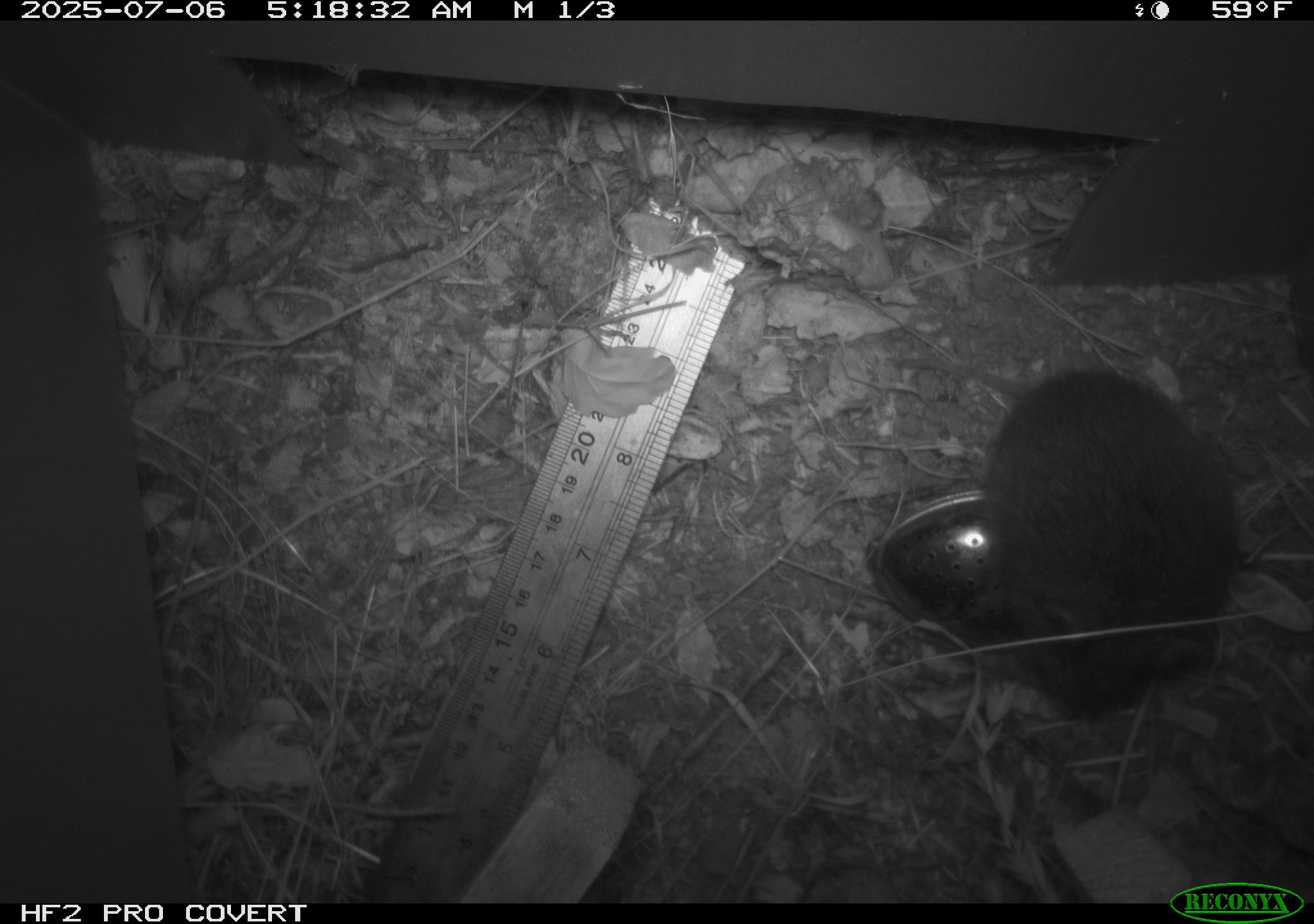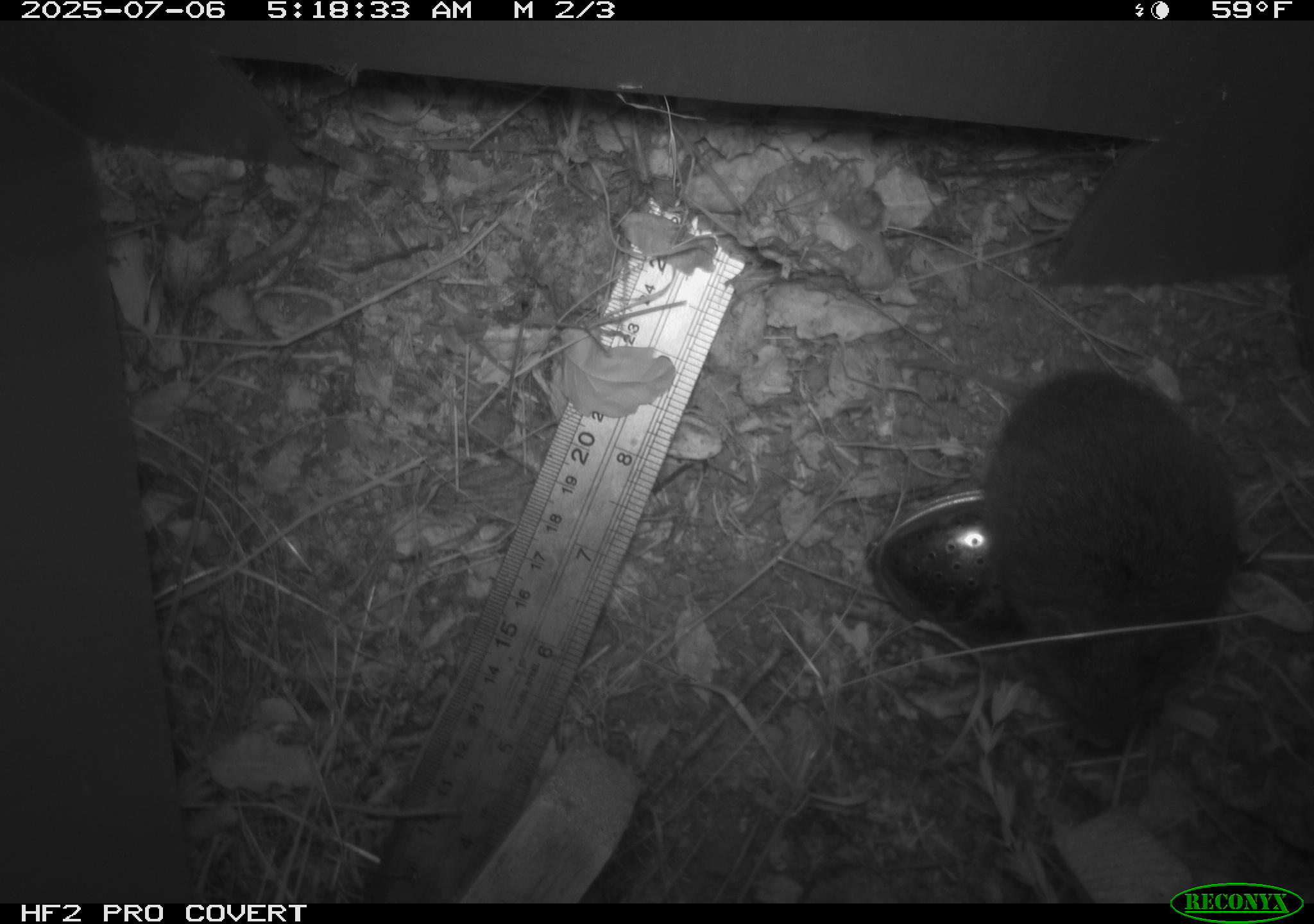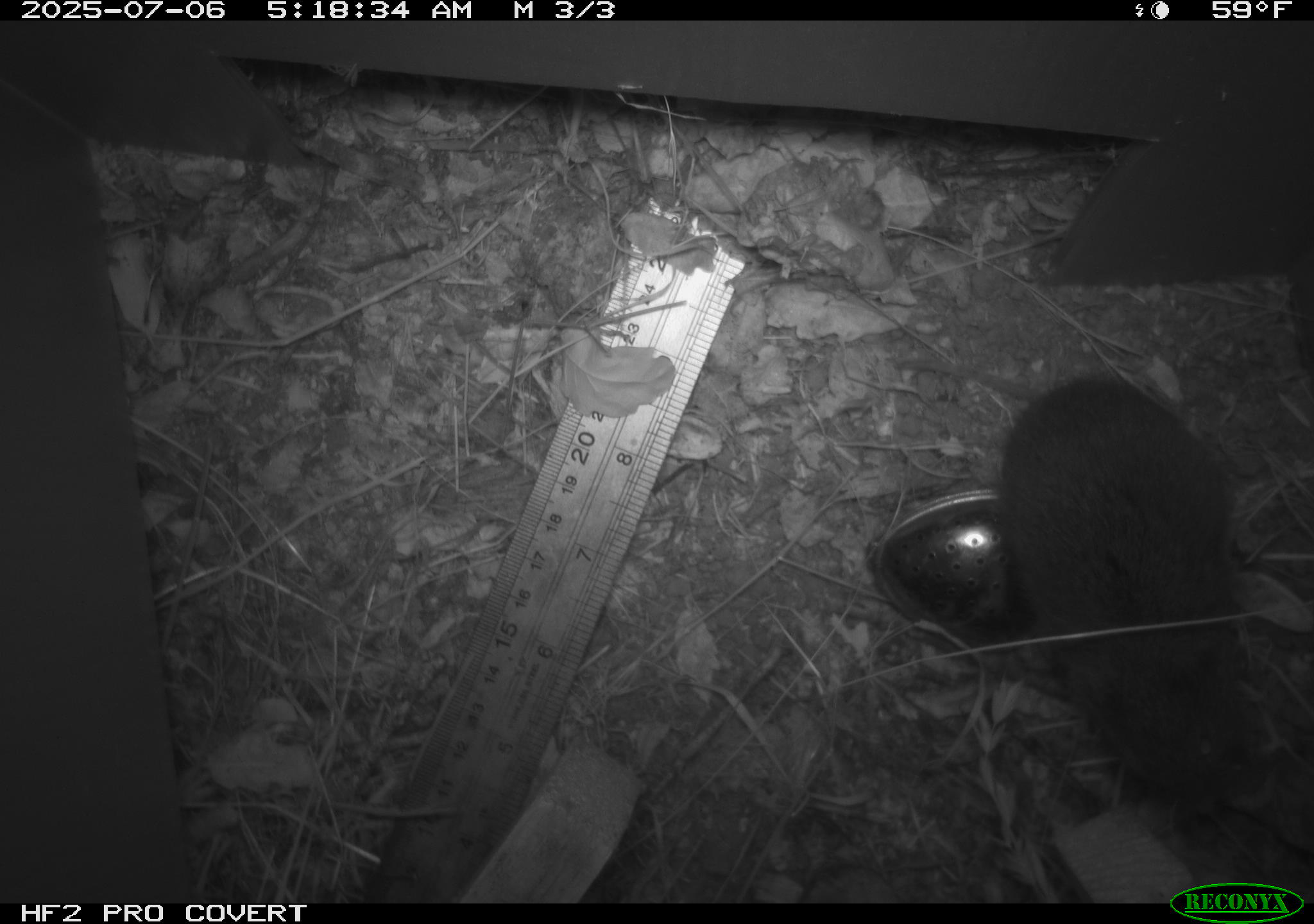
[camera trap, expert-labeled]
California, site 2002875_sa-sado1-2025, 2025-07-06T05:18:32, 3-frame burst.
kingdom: Animalia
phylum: Chordata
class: Mammalia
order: Rodentia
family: Cricetidae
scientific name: Arvicolinae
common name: voles, lemmings, and muskrats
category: arvicolinae subfamily